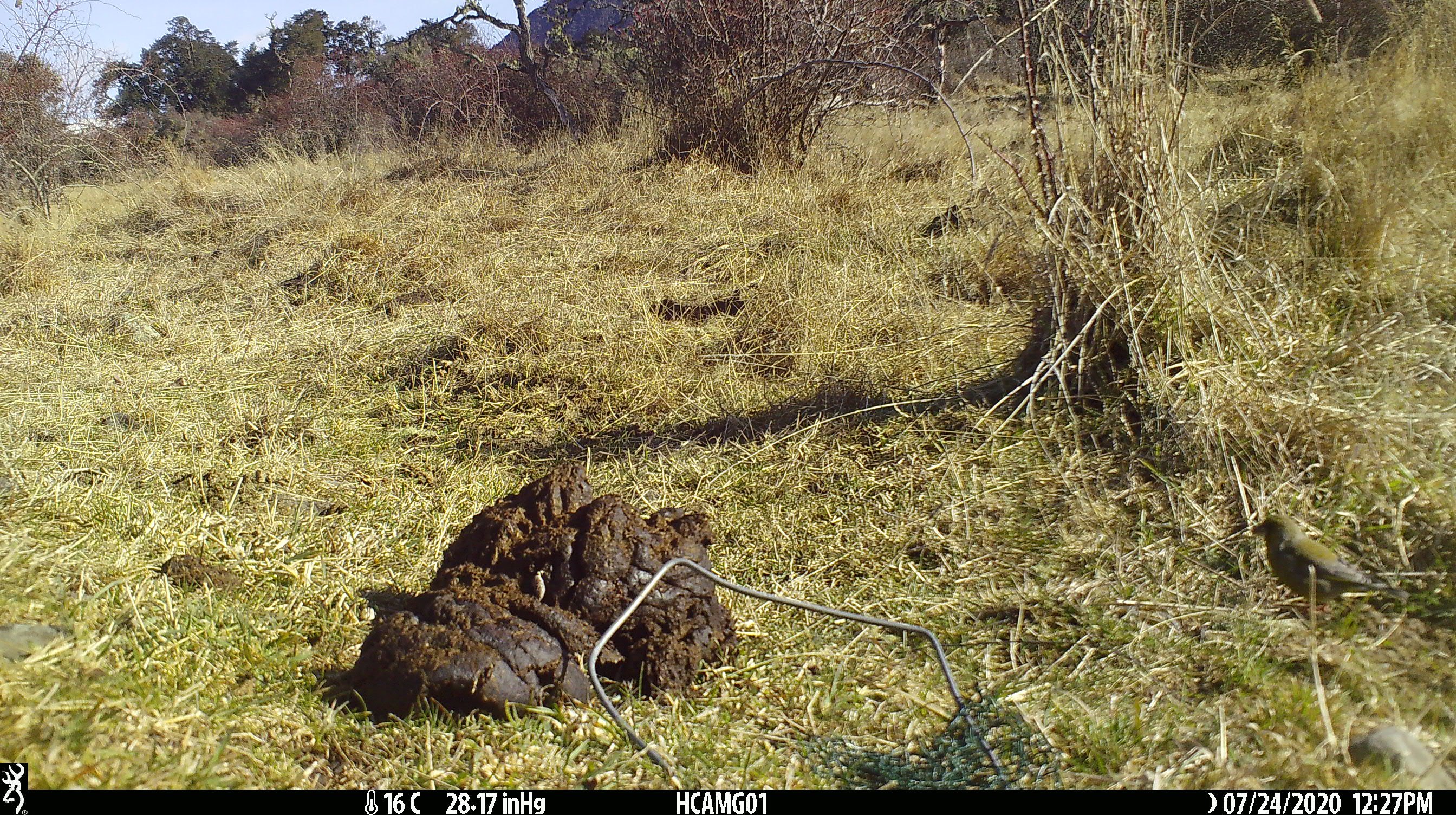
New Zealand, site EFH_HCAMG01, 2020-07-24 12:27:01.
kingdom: Animalia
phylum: Chordata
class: Aves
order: Passeriformes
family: Fringillidae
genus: Chloris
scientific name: Chloris chloris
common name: greenfinch